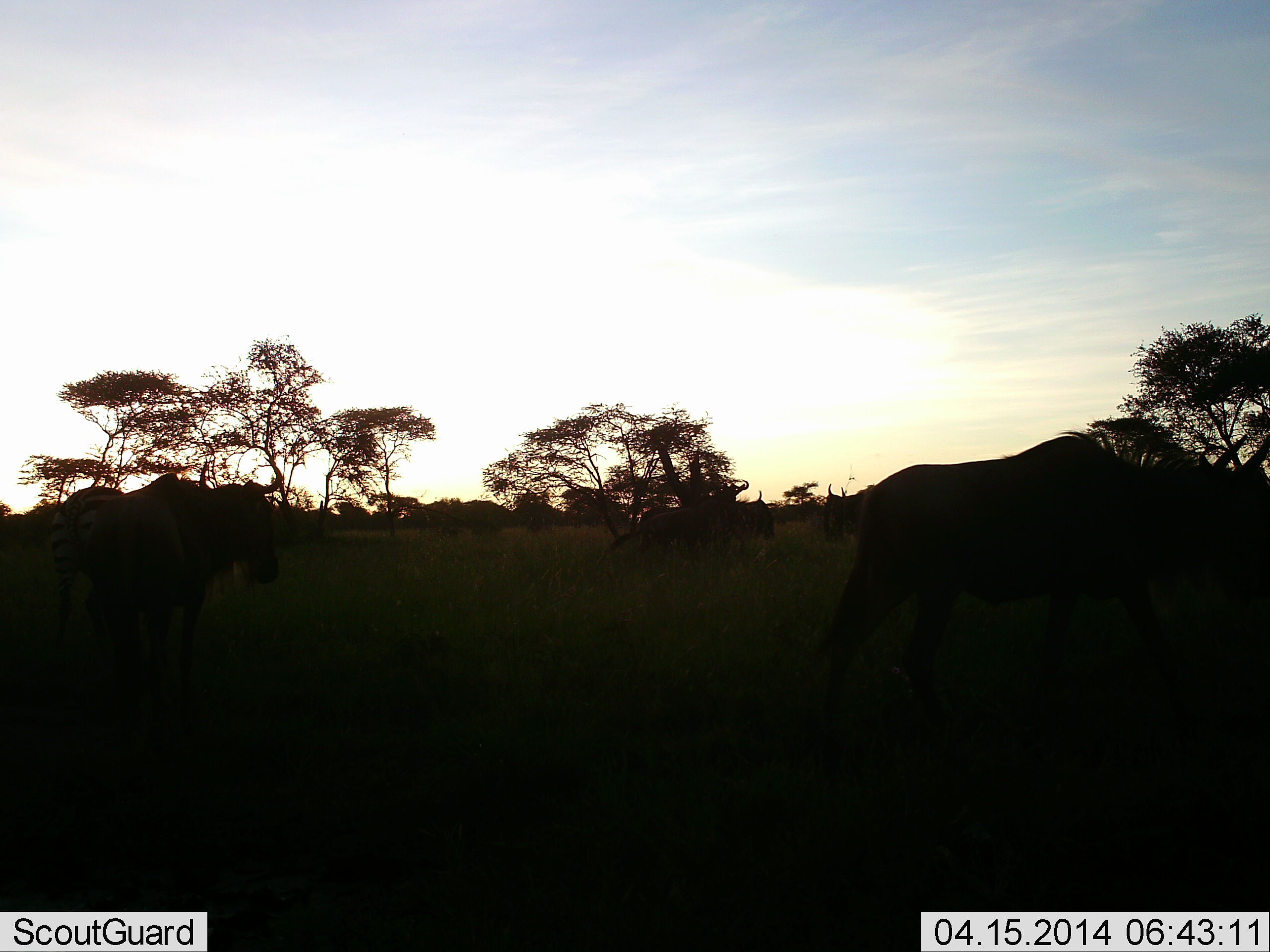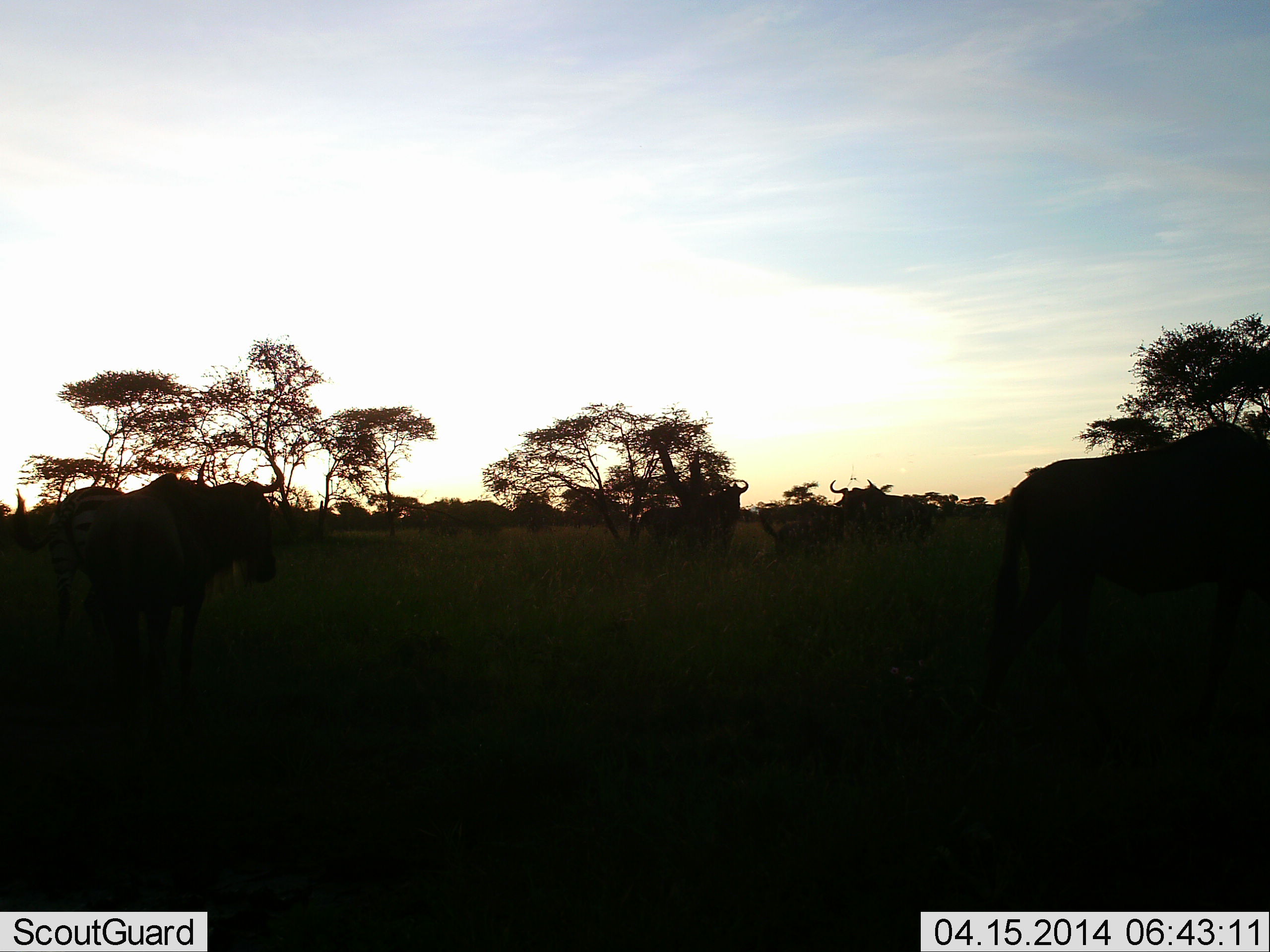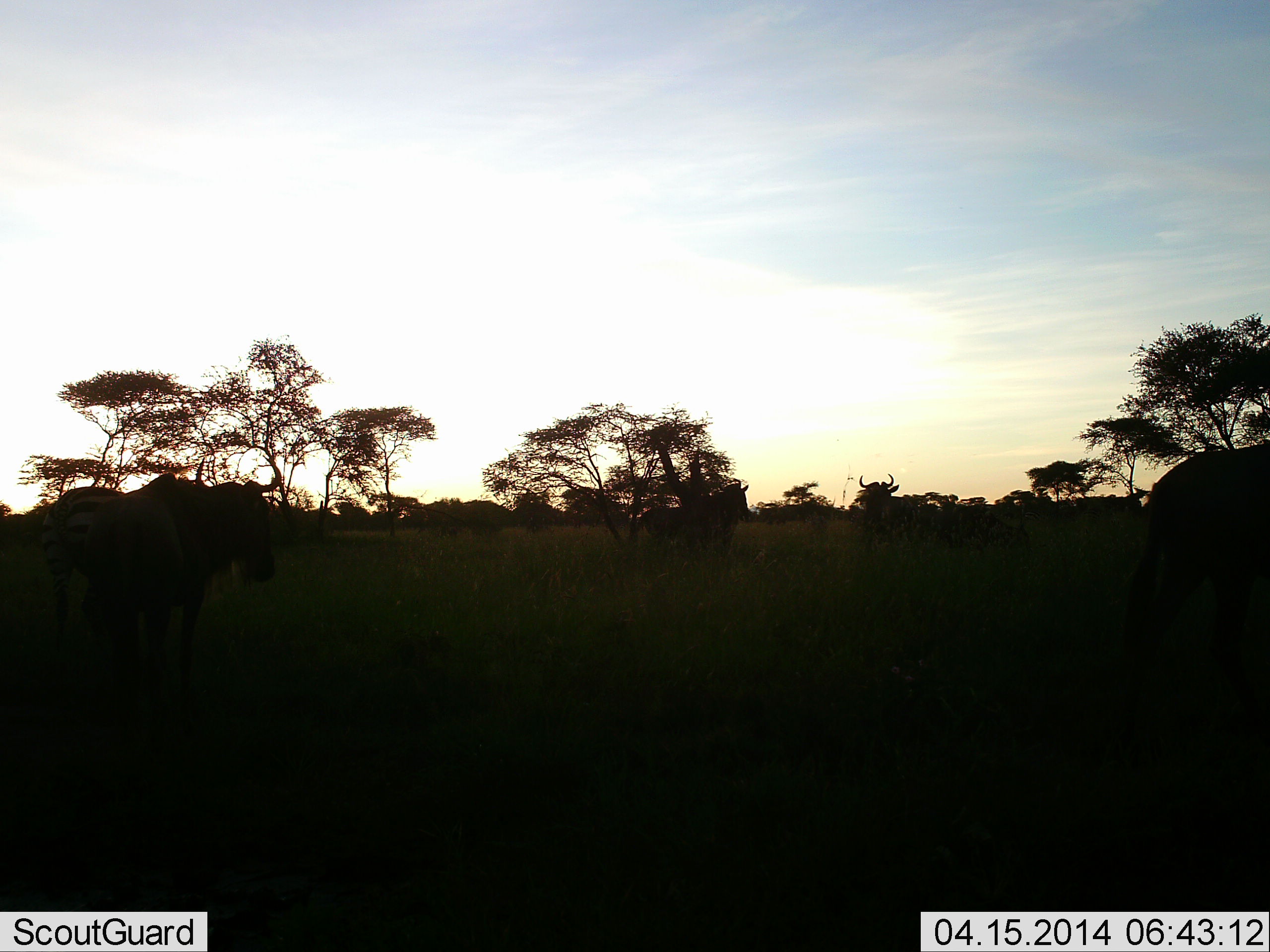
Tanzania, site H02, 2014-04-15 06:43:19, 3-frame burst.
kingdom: Animalia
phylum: Chordata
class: Mammalia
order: Artiodactyla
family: Bovidae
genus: Connochaetes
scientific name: Connochaetes taurinus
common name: blue wildebeest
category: wildebeest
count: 6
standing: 69%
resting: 8%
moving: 92%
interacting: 0%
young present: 0%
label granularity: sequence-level